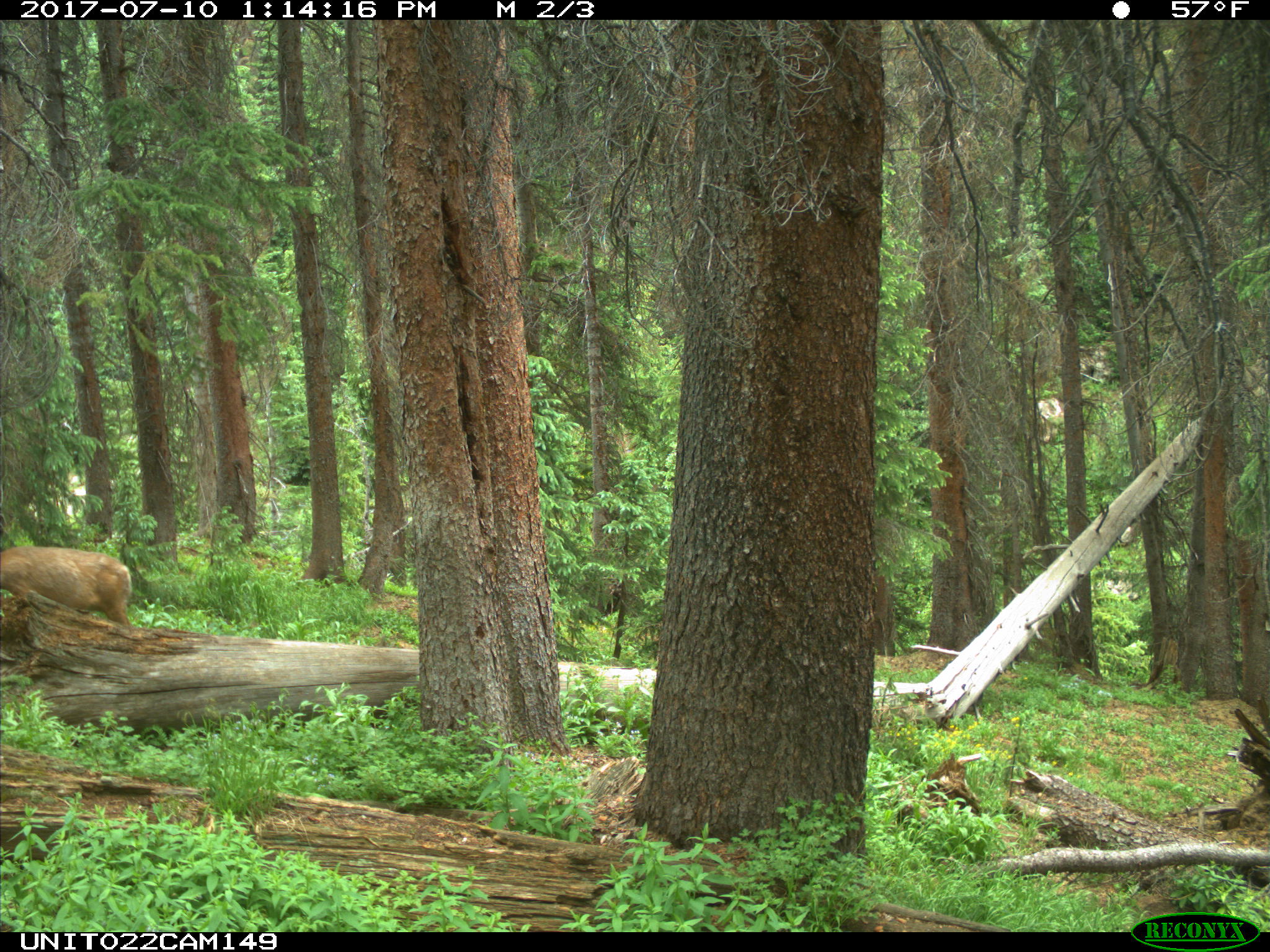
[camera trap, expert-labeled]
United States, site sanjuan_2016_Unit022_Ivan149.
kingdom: Animalia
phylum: Chordata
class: Mammalia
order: Artiodactyla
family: Cervidae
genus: Odocoileus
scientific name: Odocoileus hemionus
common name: mule deer